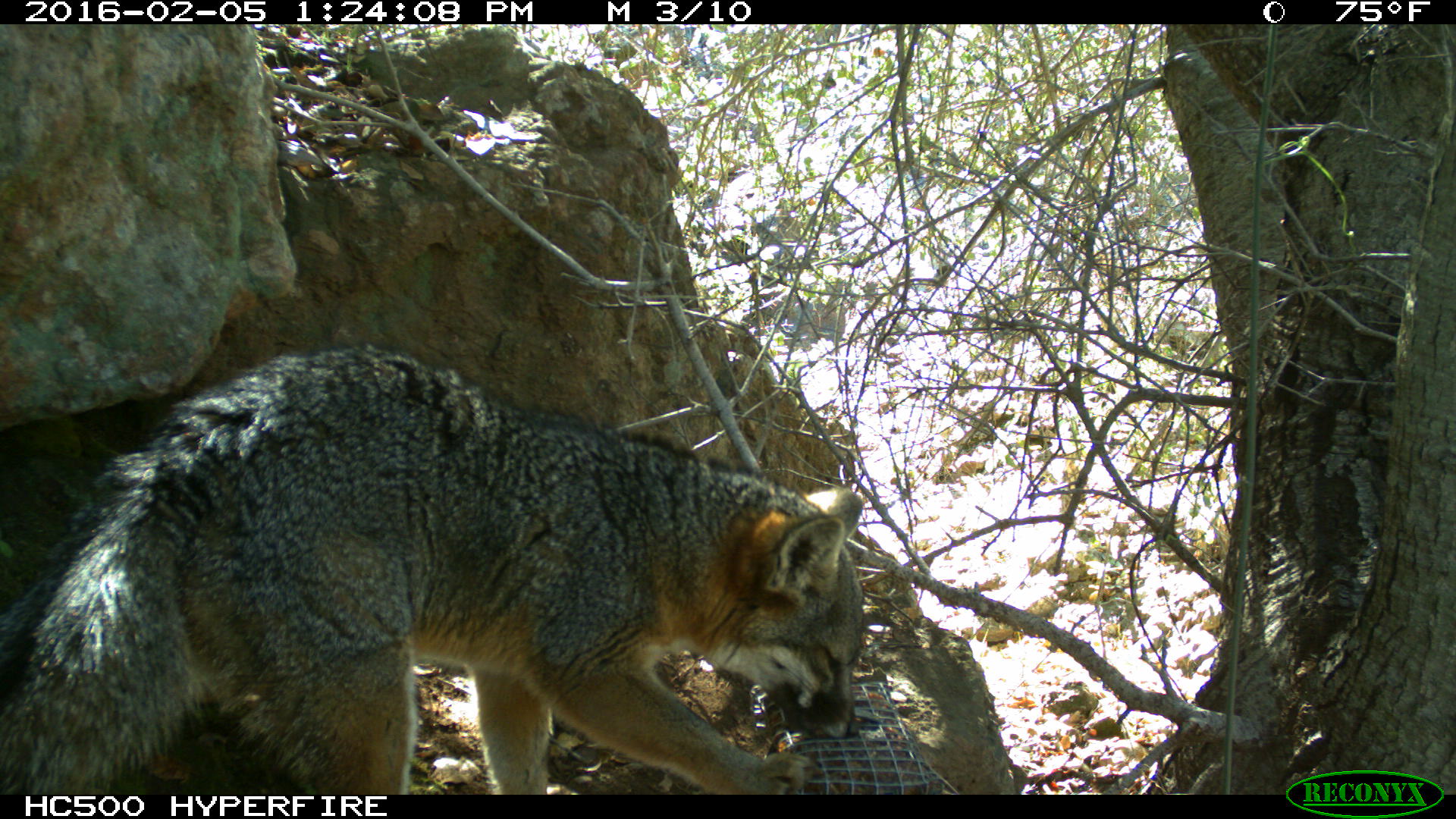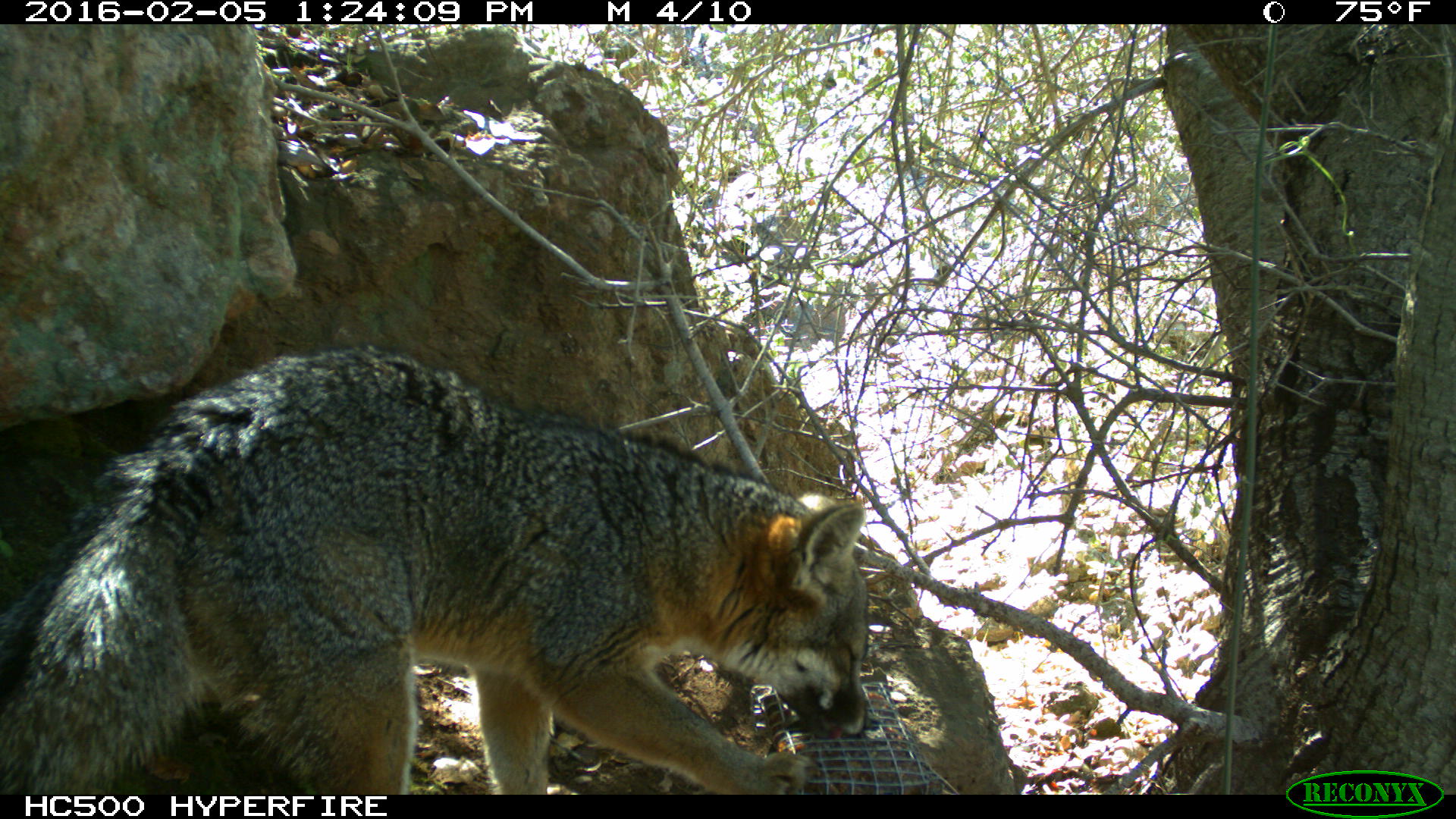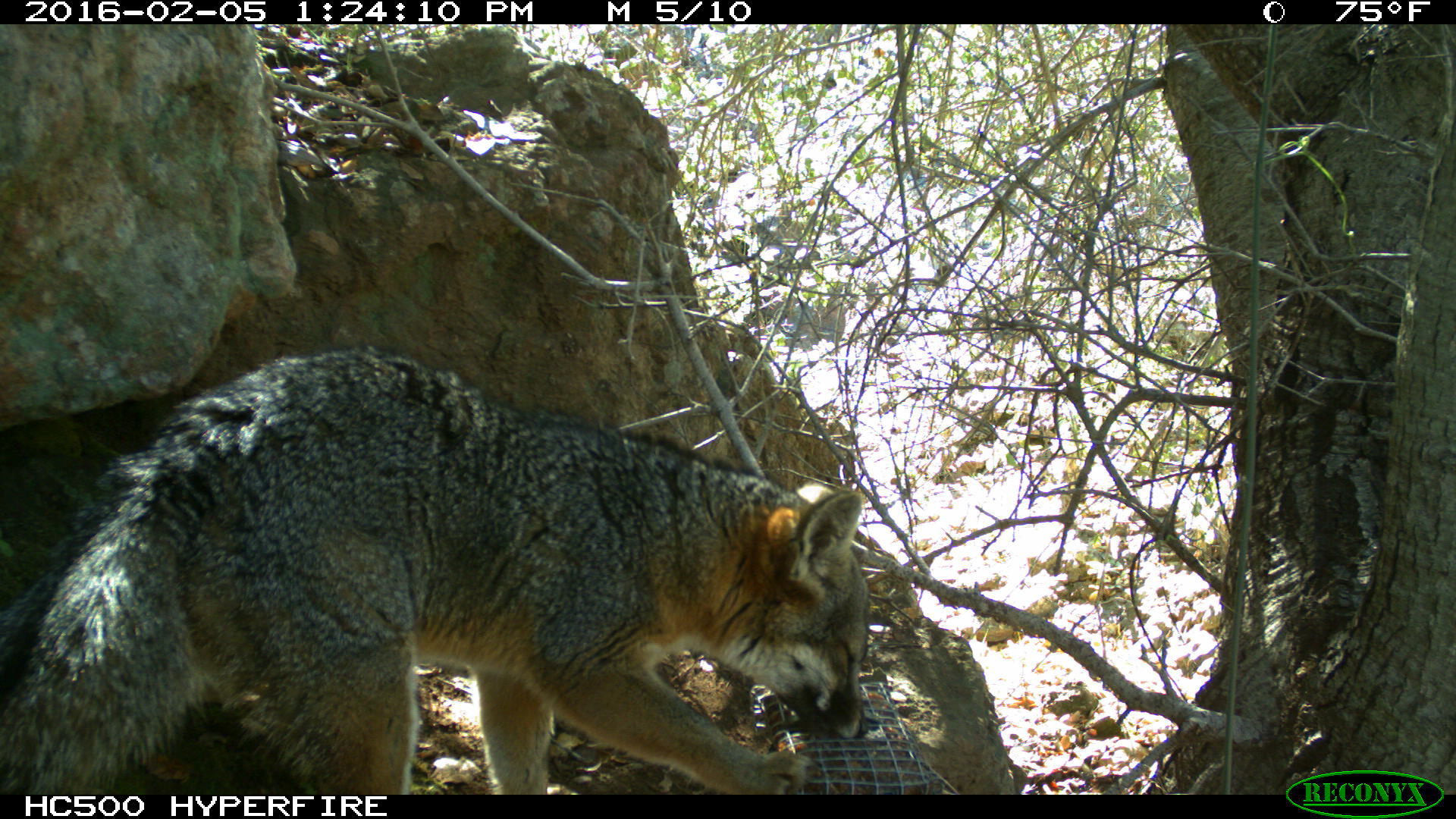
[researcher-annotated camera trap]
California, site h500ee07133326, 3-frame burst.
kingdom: Animalia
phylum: Chordata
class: Mammalia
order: Carnivora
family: Canidae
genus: Urocyon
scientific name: Urocyon littoralis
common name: island fox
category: fox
Fox (island fox) (Urocyon littoralis).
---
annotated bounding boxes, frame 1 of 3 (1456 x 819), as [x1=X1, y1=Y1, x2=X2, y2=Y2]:
fox: [x1=0, y1=340, x2=864, y2=794]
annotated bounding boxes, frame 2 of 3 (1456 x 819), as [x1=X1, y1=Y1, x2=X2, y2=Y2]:
fox: [x1=0, y1=343, x2=873, y2=794]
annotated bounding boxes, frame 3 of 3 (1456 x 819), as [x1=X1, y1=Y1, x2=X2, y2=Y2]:
fox: [x1=0, y1=344, x2=869, y2=794]